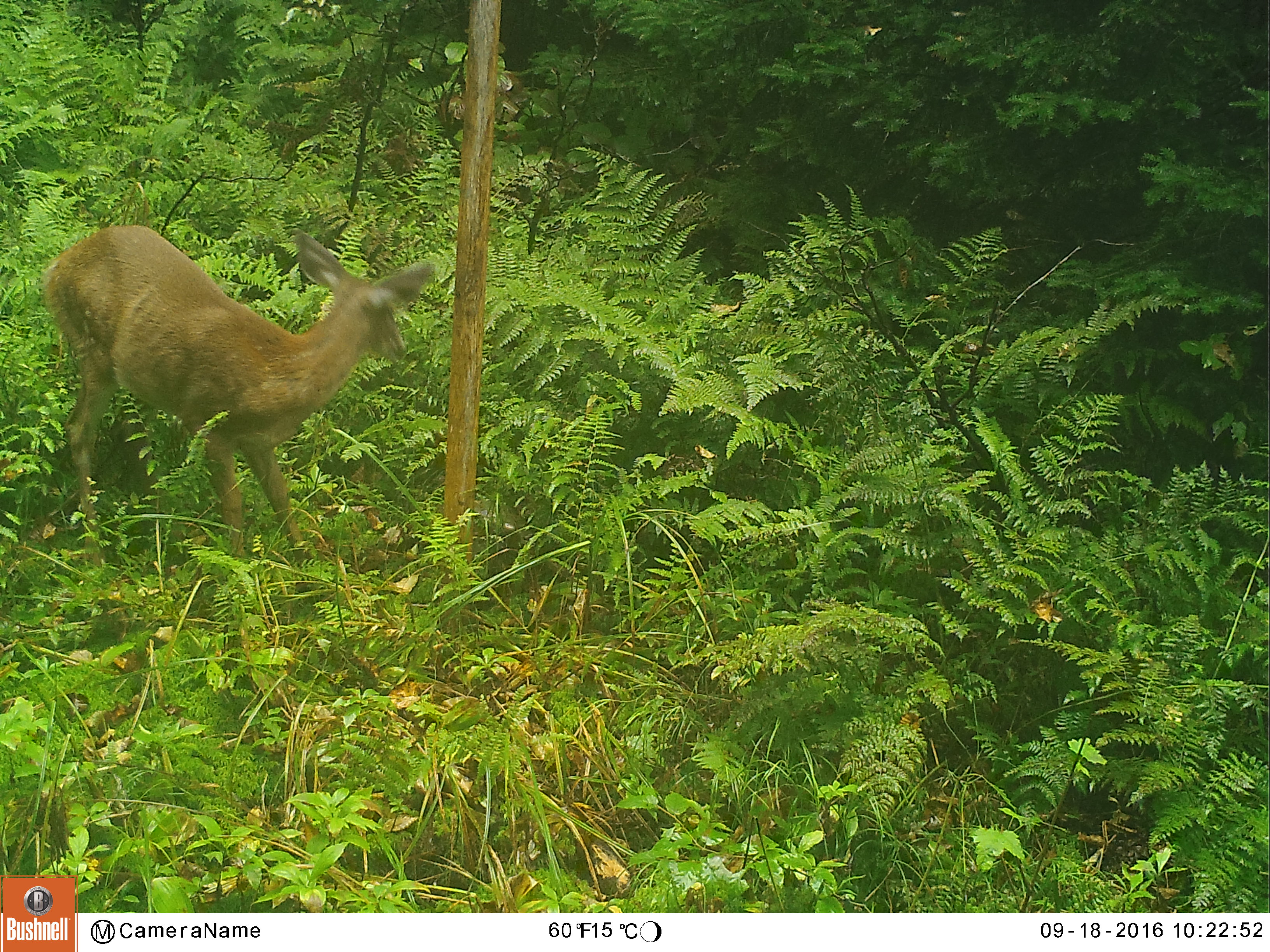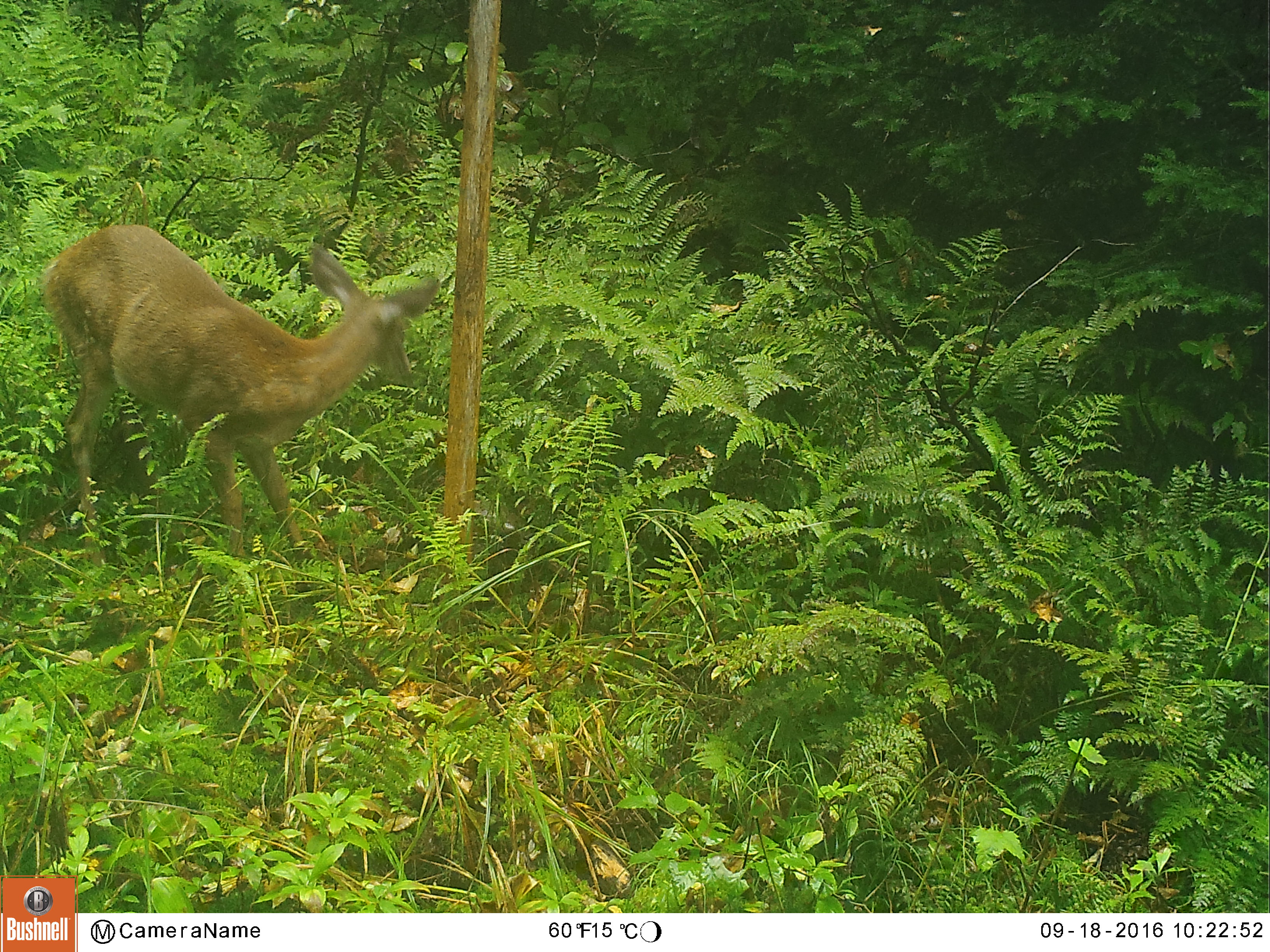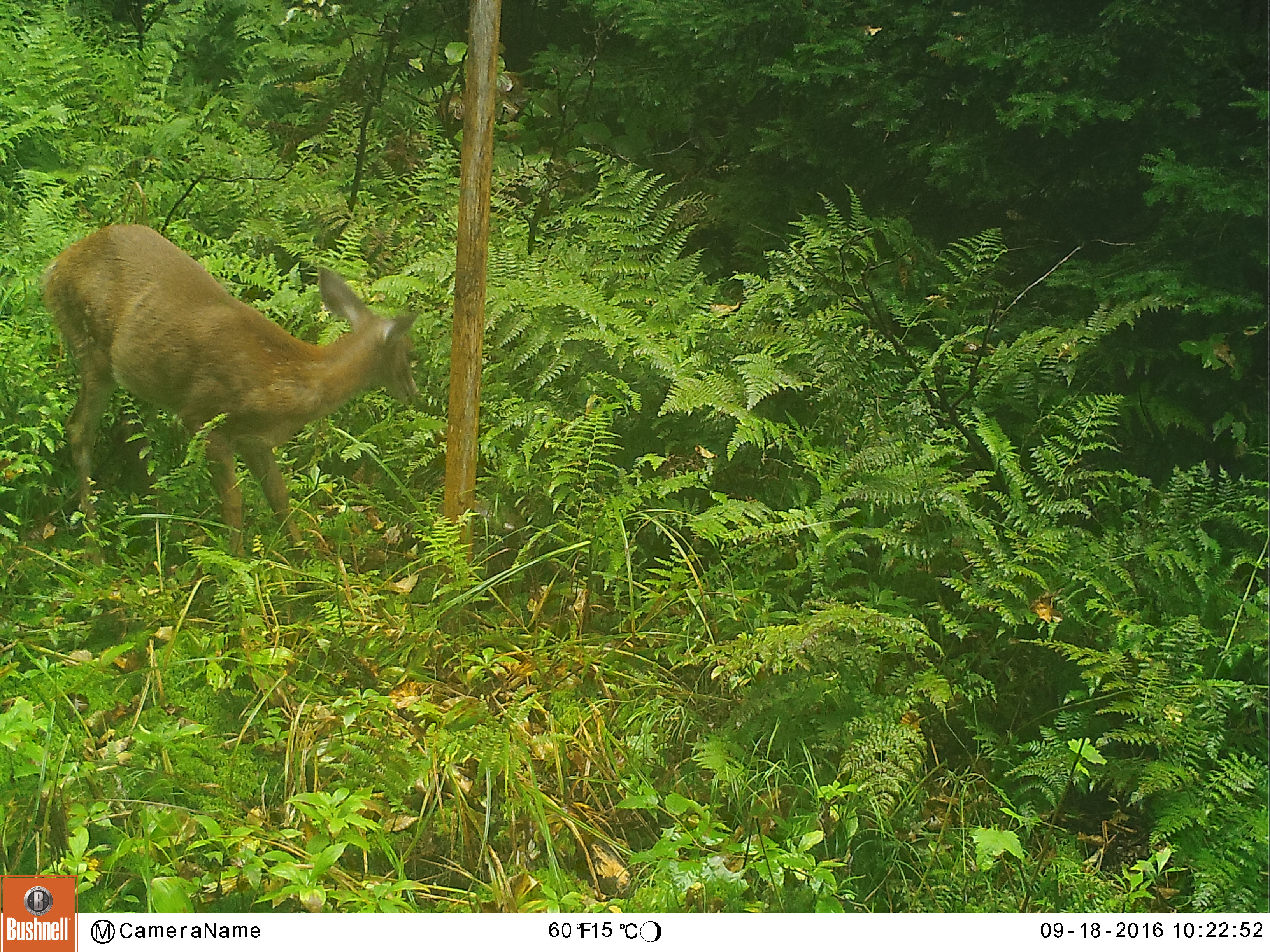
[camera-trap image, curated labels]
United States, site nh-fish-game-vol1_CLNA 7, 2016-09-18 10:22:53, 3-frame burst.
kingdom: Animalia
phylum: Chordata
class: Mammalia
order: Artiodactyla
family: Cervidae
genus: Odocoileus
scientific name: Odocoileus virginianus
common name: white-tailed deer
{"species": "white-tailed deer (Odocoileus virginianus)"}